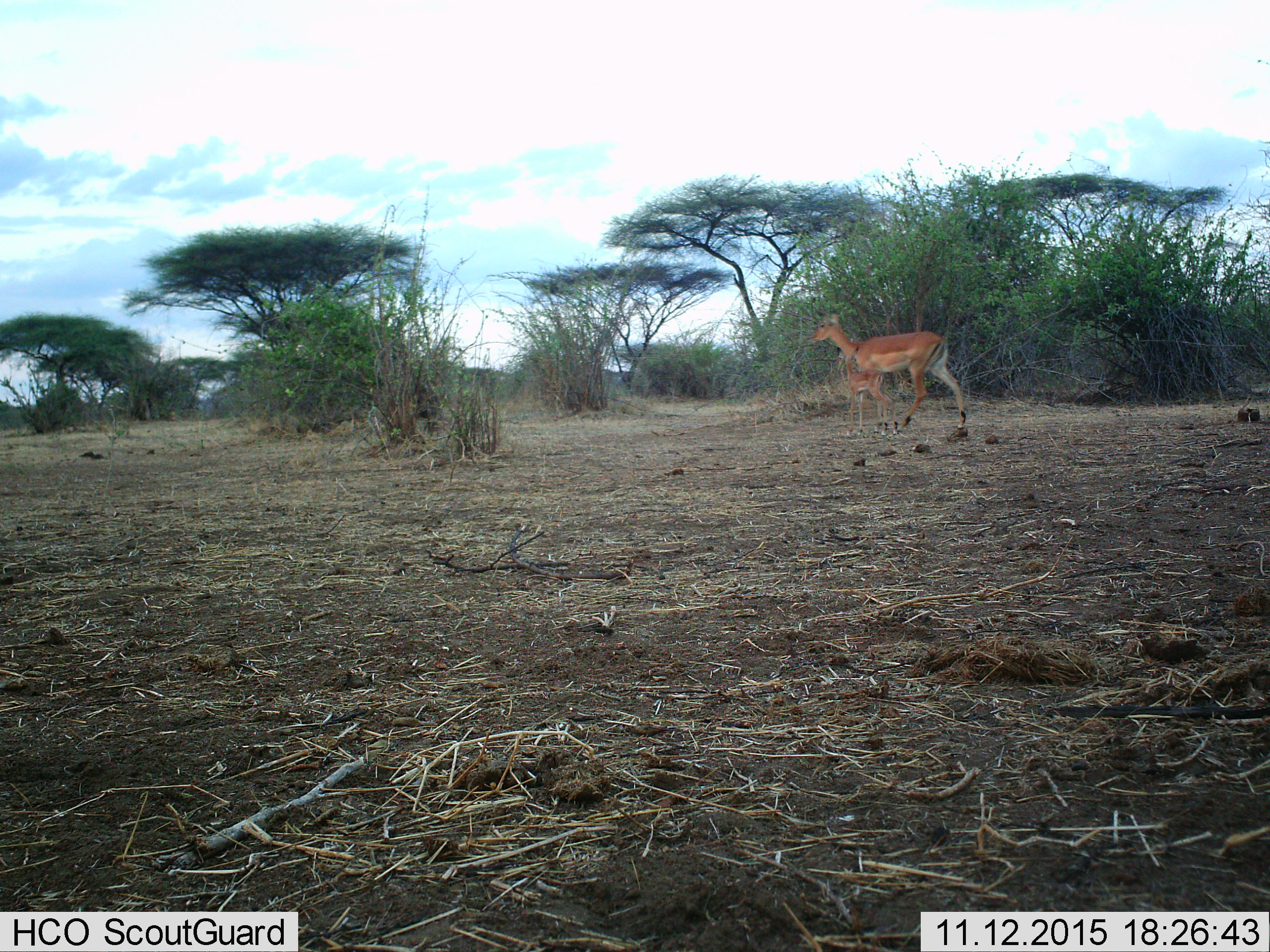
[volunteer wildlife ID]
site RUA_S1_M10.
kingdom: Animalia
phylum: Chordata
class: Mammalia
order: Artiodactyla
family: Bovidae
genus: Aepyceros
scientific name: Aepyceros melampus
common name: impala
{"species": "impala (Aepyceros melampus)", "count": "2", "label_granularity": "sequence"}